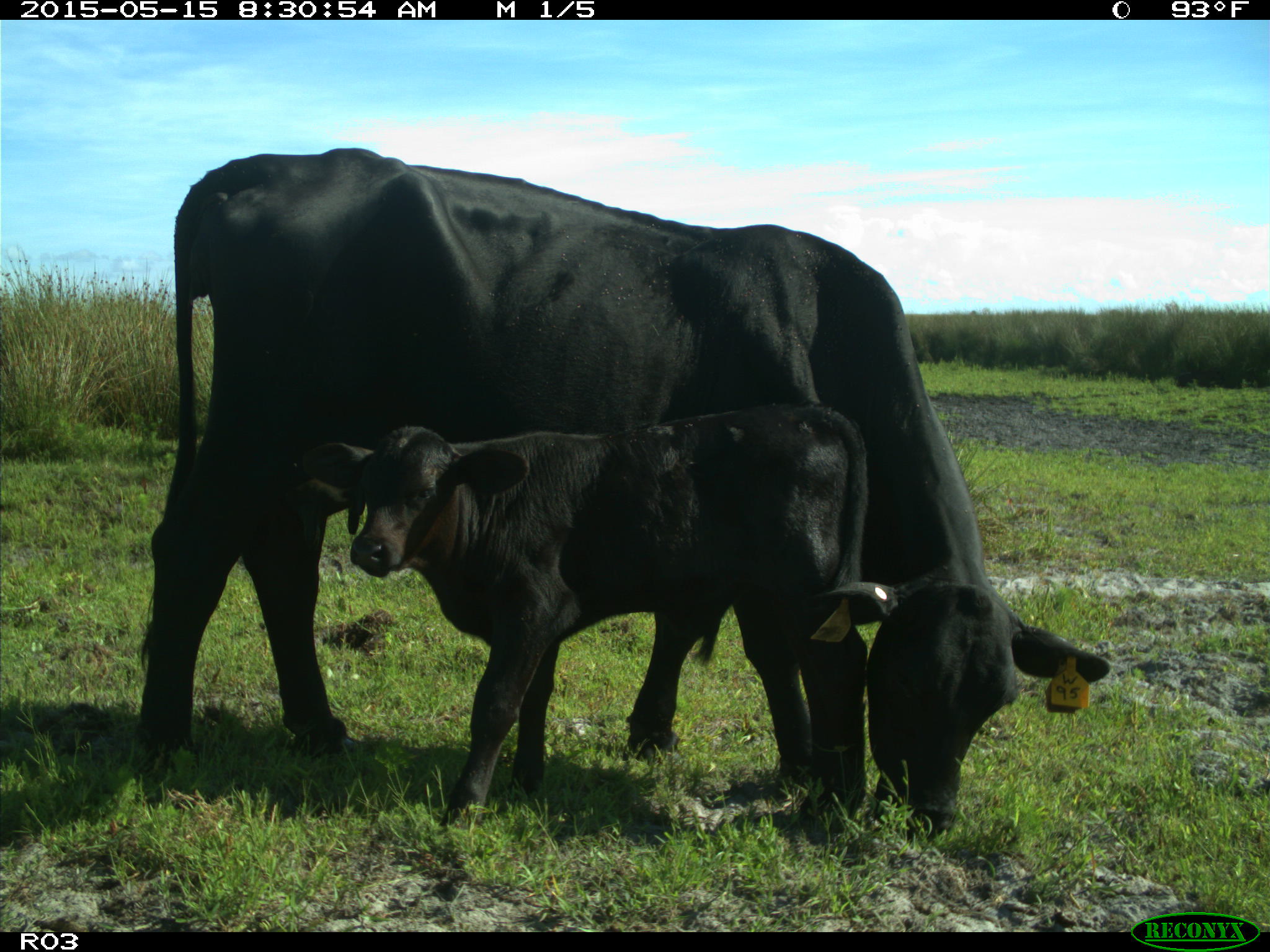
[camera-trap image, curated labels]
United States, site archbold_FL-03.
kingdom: Animalia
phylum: Chordata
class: Mammalia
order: Artiodactyla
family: Bovidae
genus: Bos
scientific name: Bos taurus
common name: domestic cow